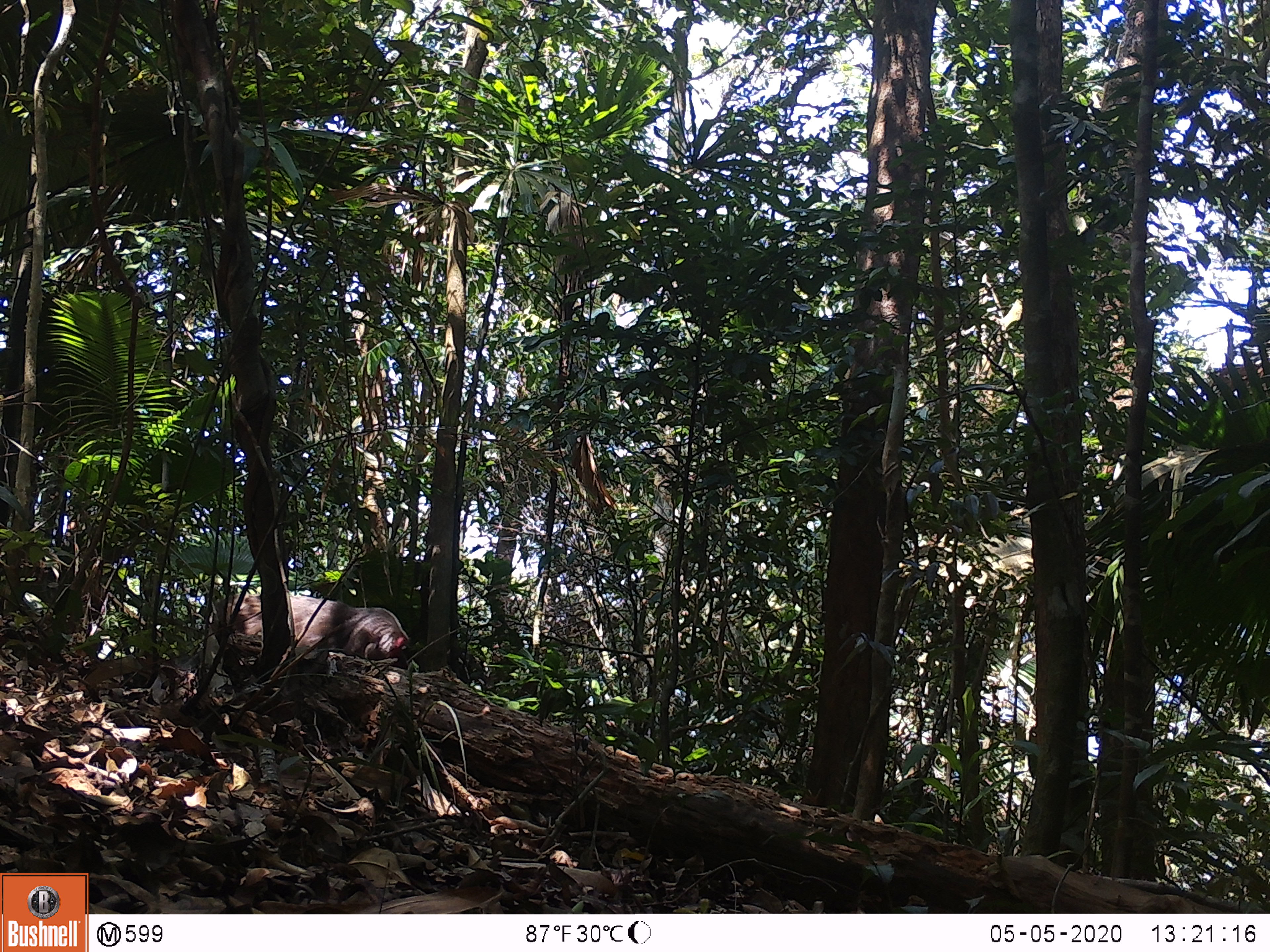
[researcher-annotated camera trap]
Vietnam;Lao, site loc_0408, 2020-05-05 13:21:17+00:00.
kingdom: Animalia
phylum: Chordata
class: Mammalia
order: Primates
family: Cercopithecidae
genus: Macaca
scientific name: Macaca arctoides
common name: stump-tailed macaque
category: stump tailed macaque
Stump tailed macaque (stump-tailed macaque) (Macaca arctoides). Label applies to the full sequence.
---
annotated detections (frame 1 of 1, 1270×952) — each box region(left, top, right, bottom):
stump tailed macaque: region(226, 592, 409, 670)